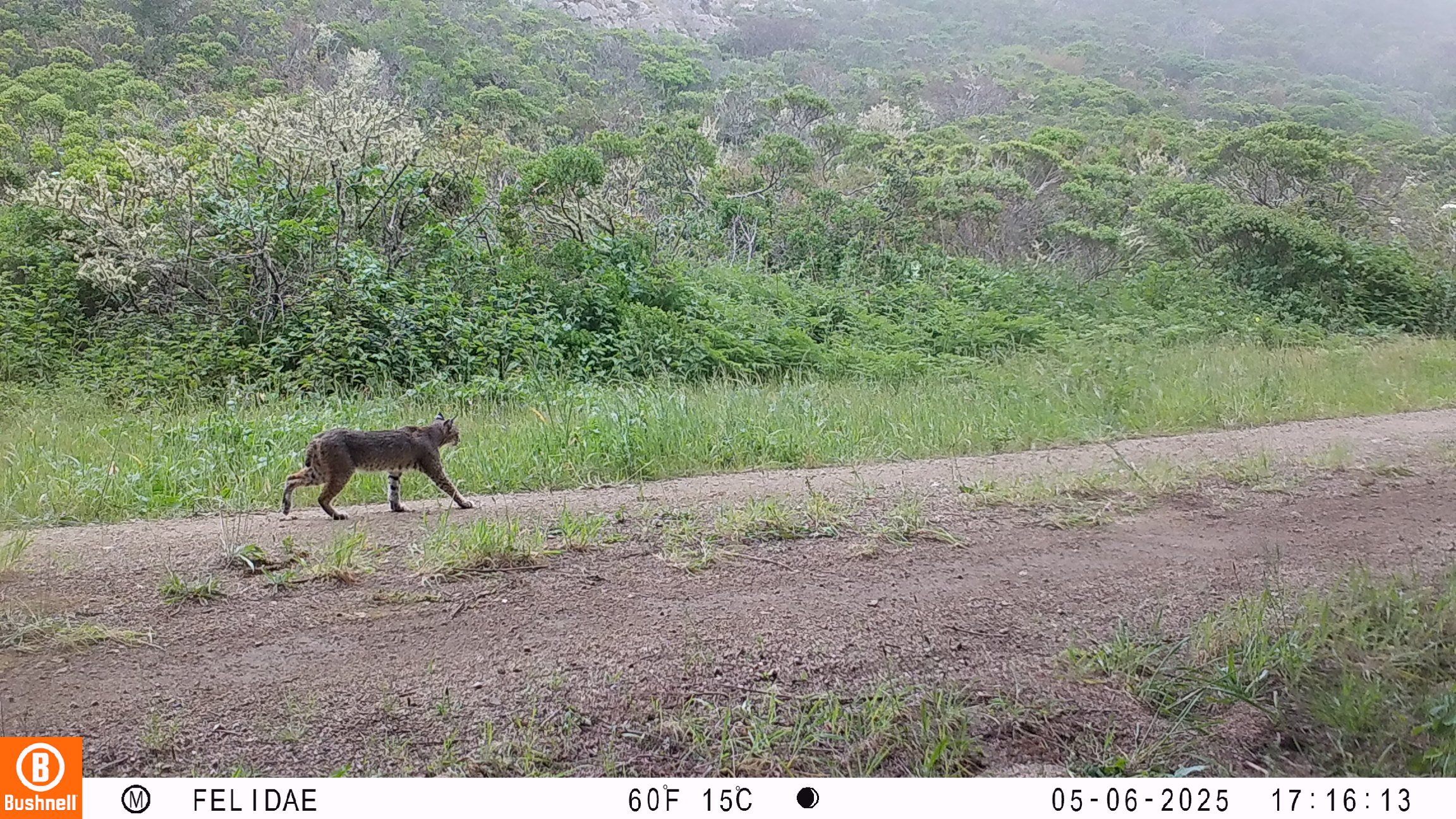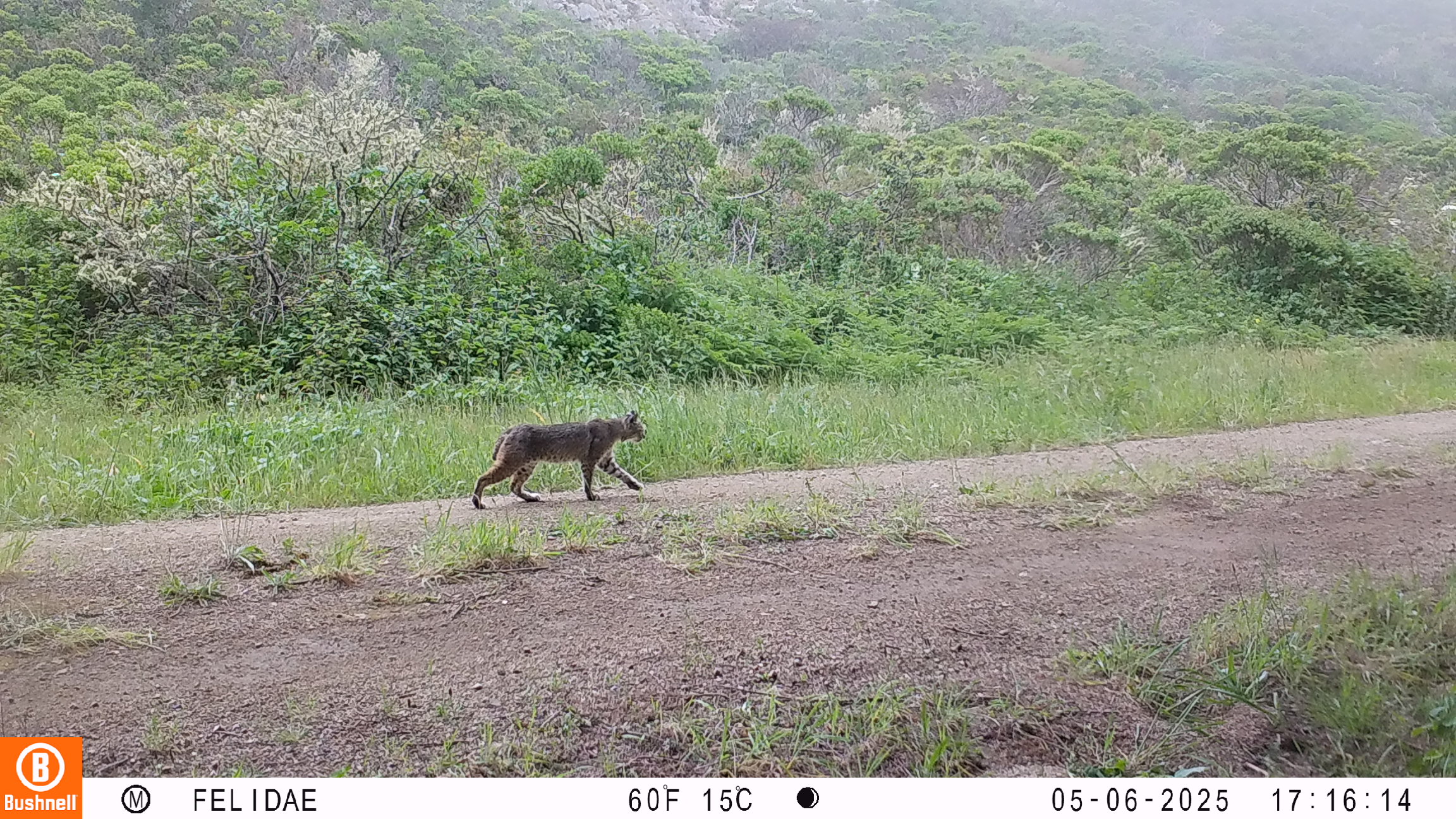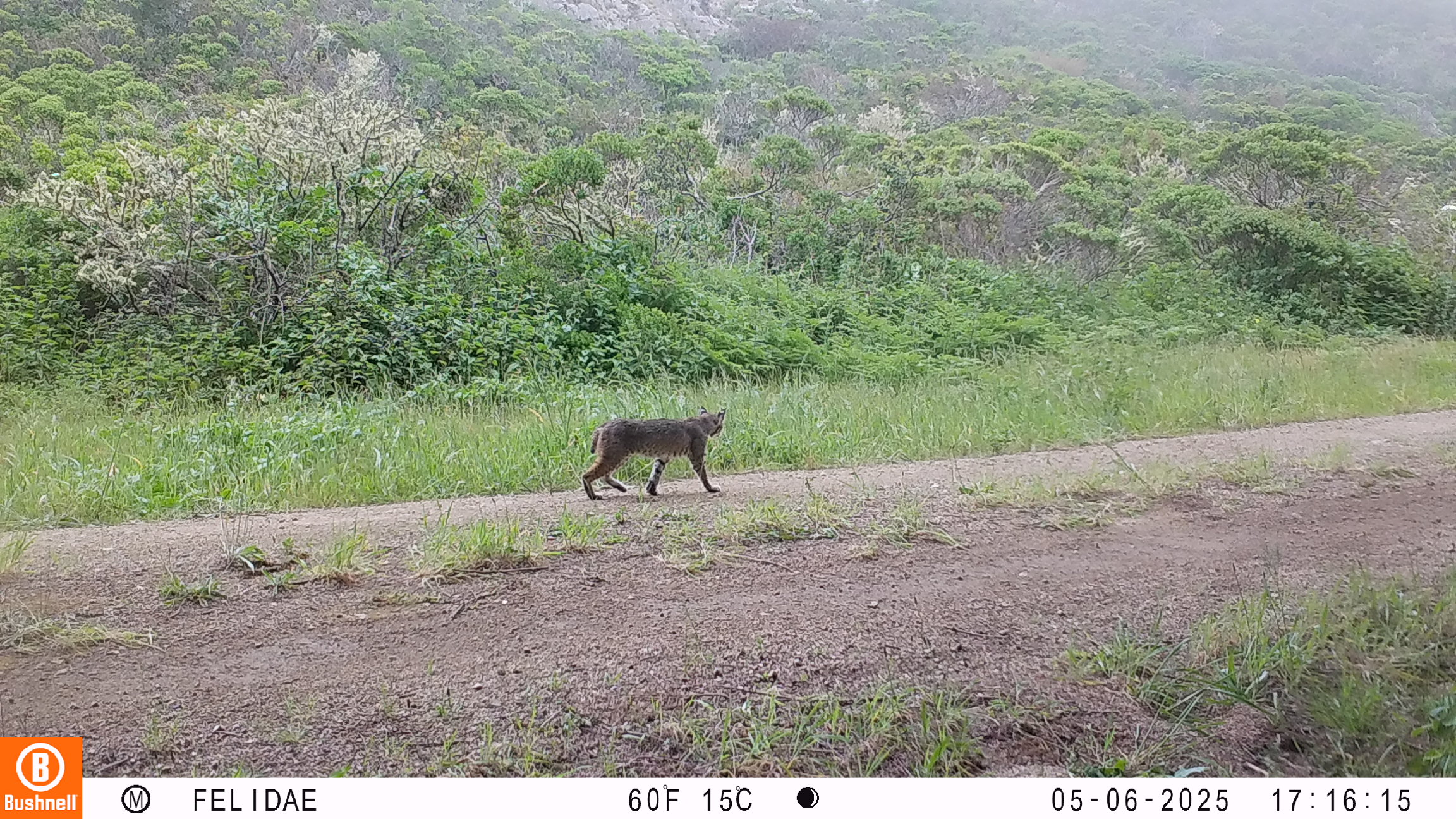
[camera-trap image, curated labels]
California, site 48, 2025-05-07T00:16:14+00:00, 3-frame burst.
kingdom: Animalia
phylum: Chordata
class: Mammalia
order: Carnivora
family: Felidae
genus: Lynx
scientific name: Lynx rufus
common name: bobcat